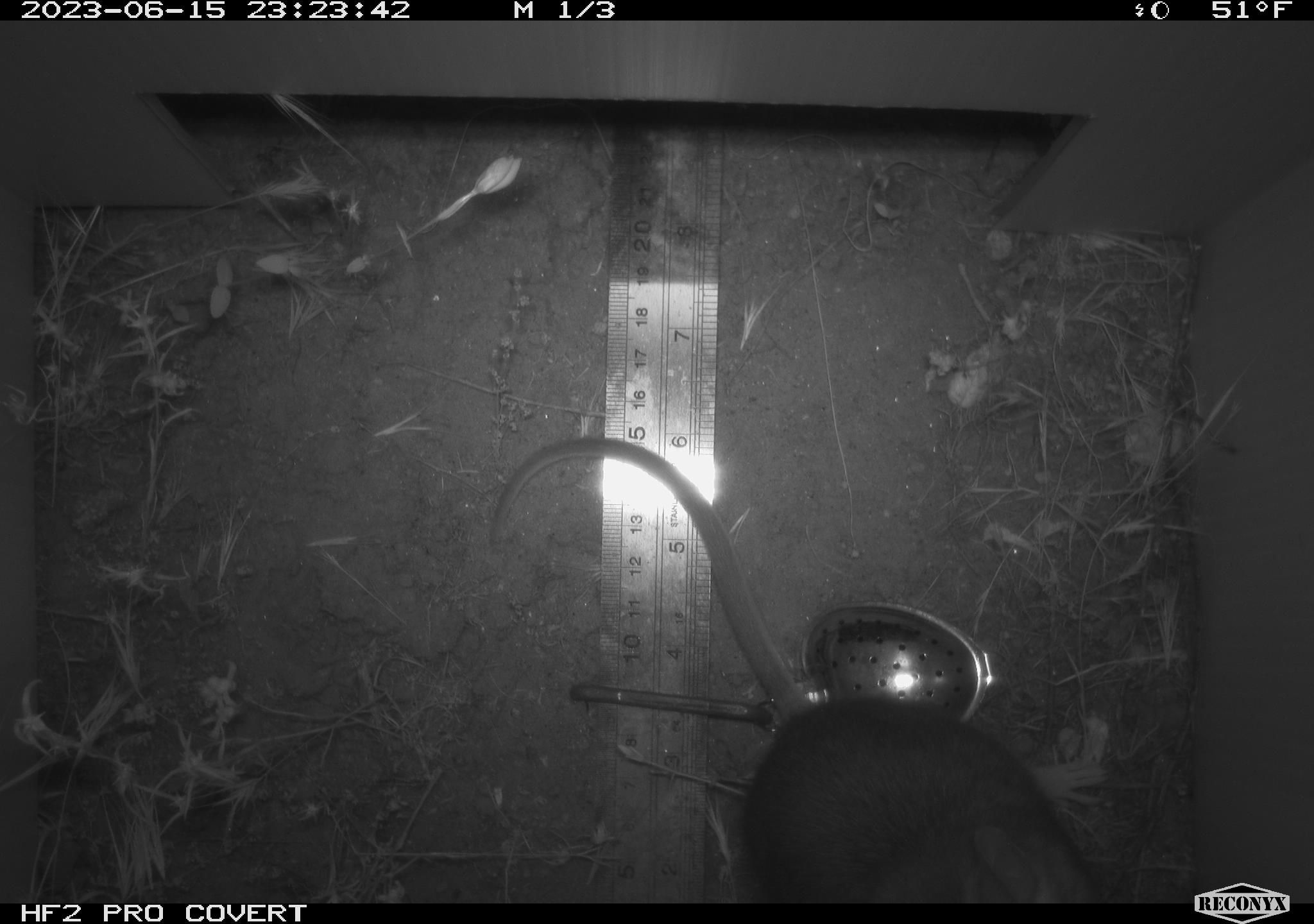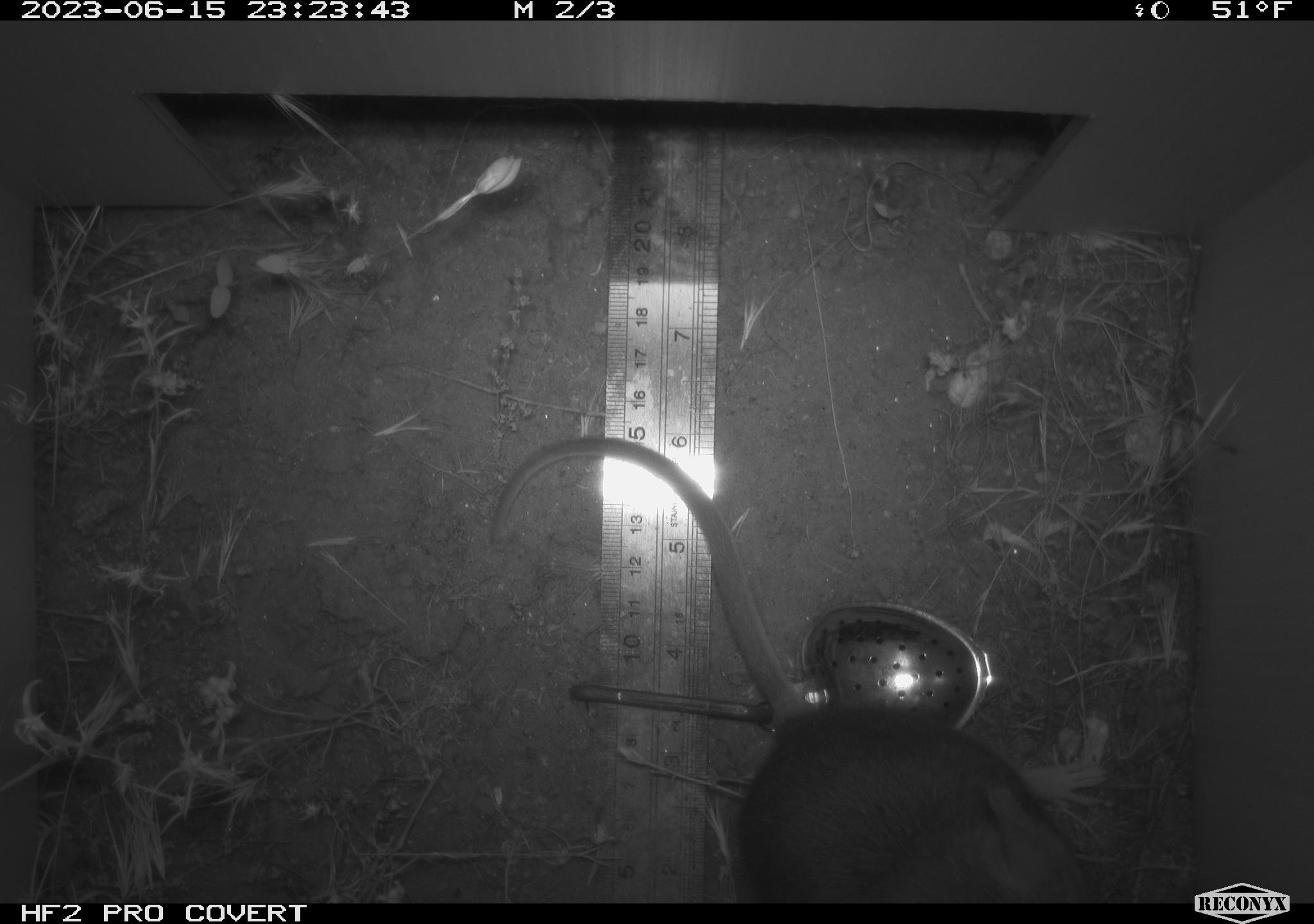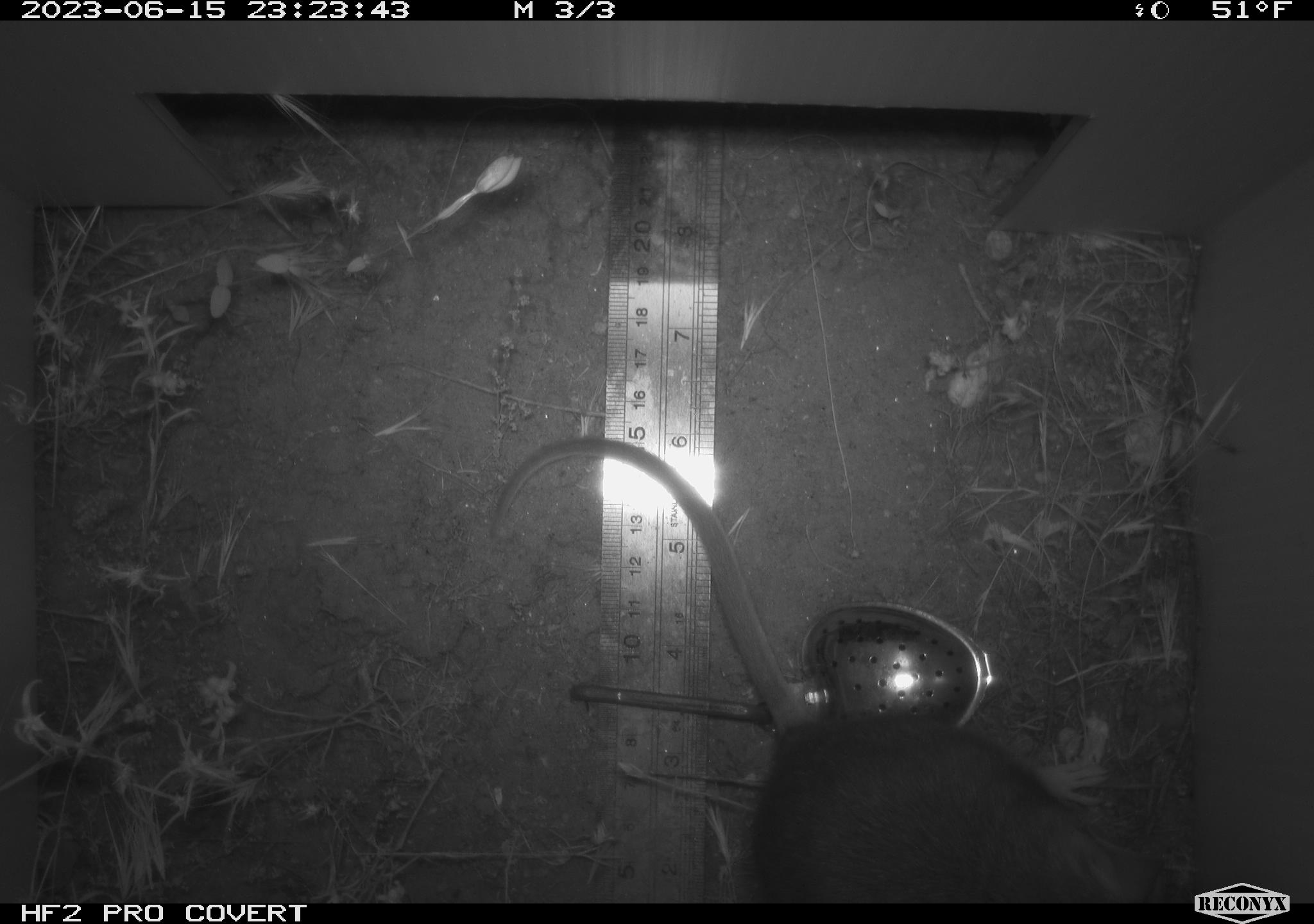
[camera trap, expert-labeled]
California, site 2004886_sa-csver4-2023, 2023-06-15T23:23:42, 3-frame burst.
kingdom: Animalia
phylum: Chordata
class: Mammalia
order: Rodentia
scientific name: Rodentia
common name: mouse species